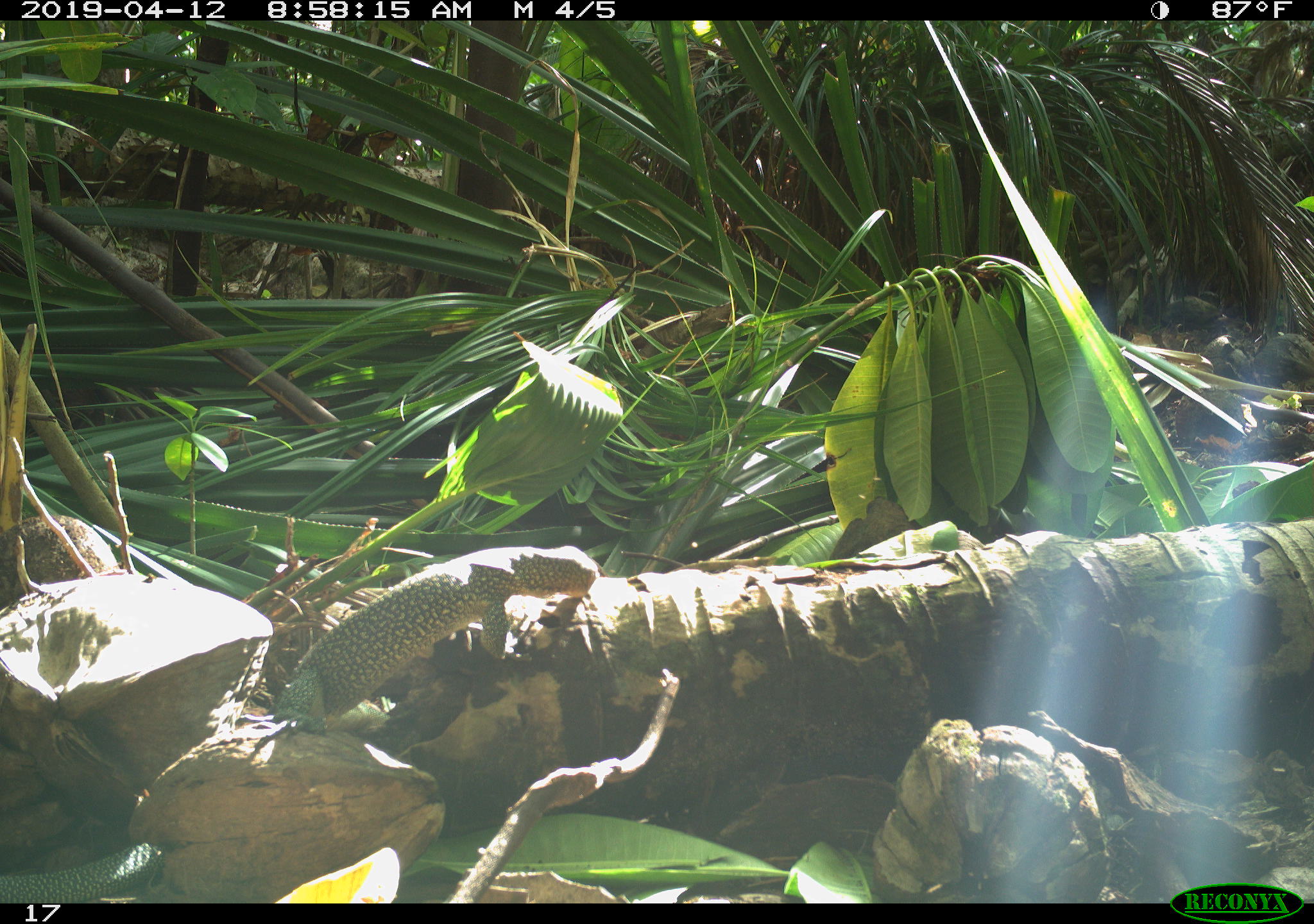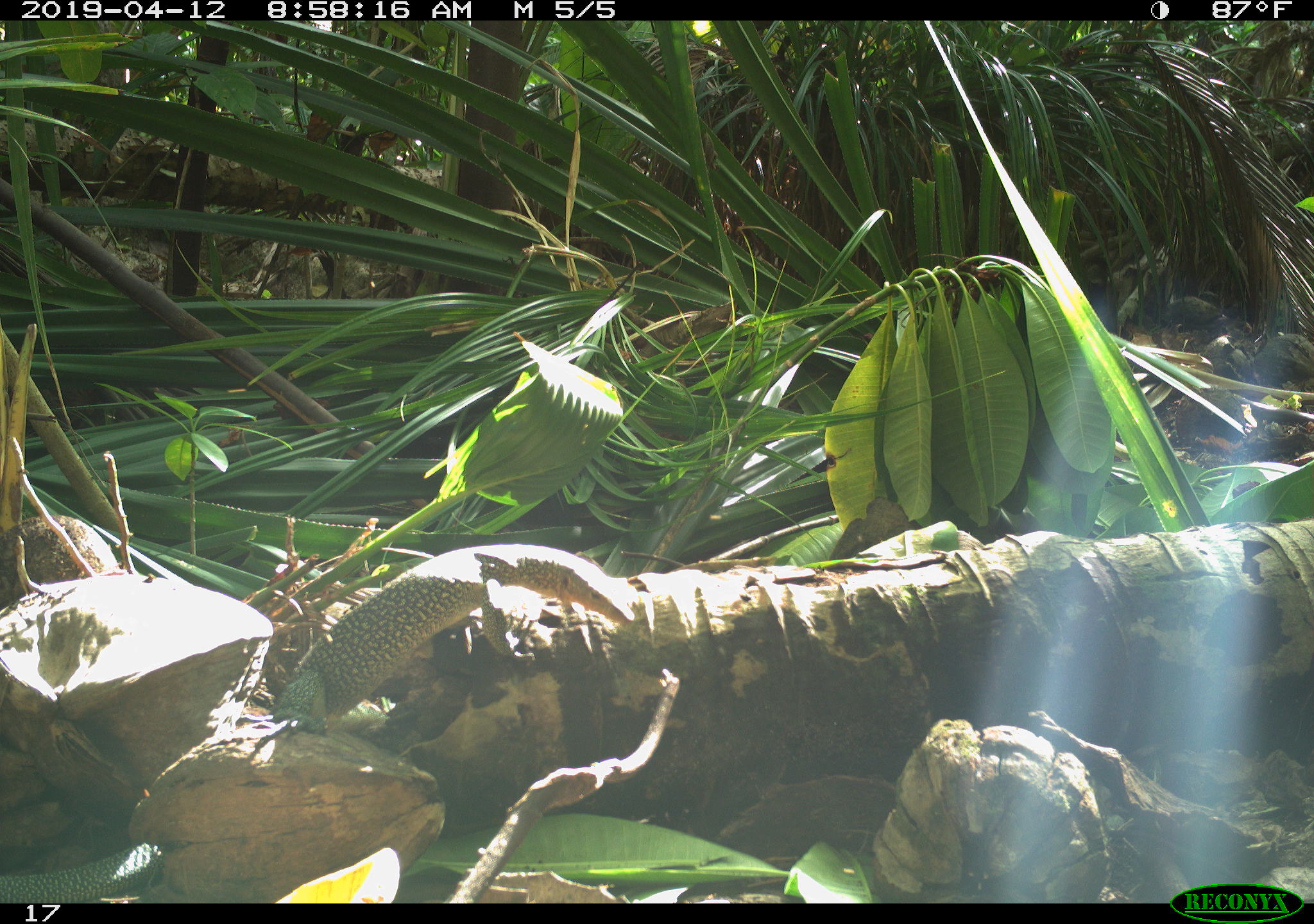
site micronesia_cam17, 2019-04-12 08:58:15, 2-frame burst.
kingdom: Animalia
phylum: Chordata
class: Reptilia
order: Squamata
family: Varanidae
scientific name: Varanidae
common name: monitor lizard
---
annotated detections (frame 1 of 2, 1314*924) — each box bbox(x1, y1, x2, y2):
monitor lizard: bbox(281, 544, 611, 733); bbox(0, 836, 161, 902)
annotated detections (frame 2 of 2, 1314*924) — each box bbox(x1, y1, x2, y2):
monitor lizard: bbox(0, 540, 640, 902)